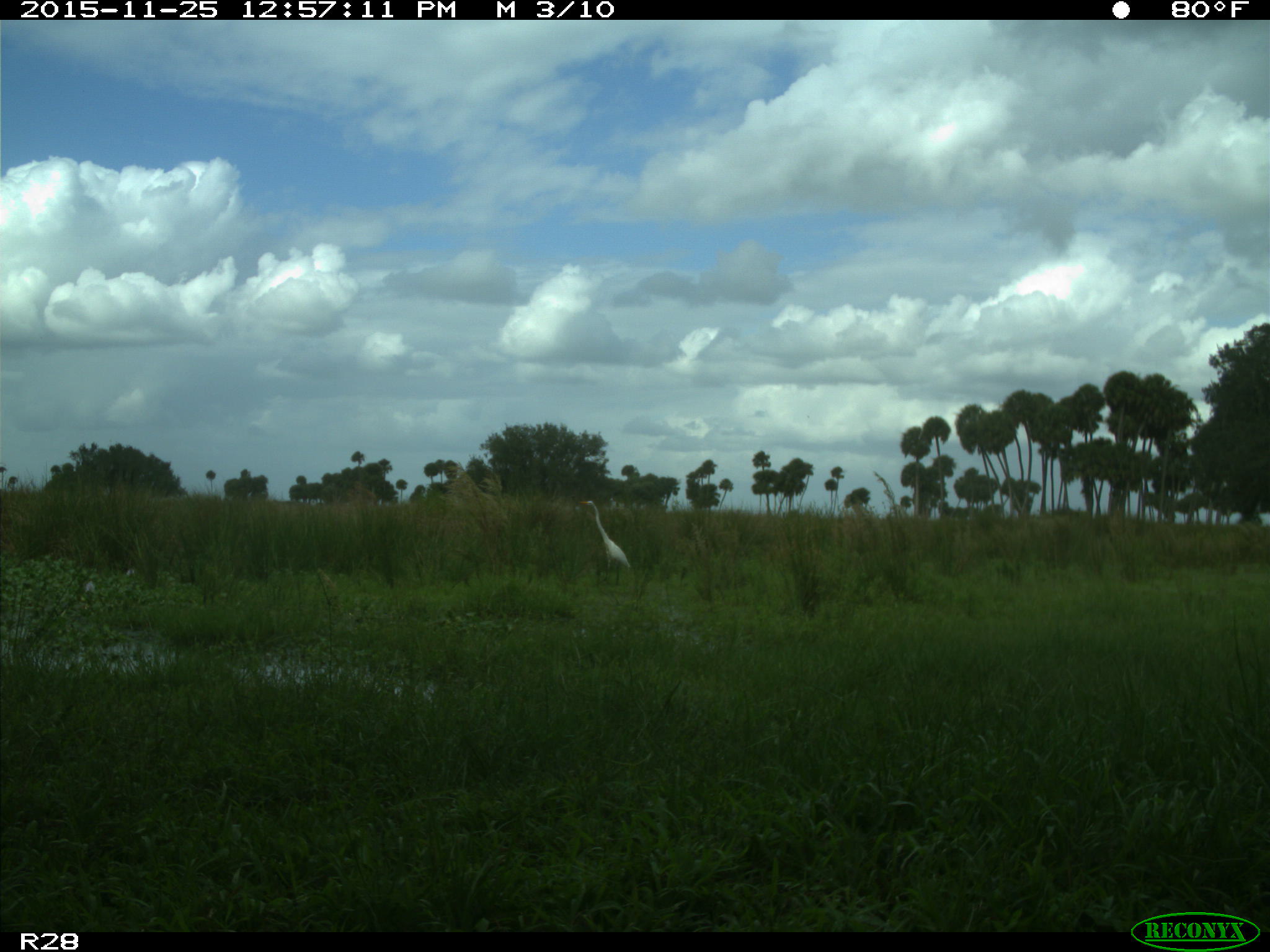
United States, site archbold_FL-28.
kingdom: Animalia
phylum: Chordata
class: Aves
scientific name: Aves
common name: birds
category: unidentified bird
Unidentified bird (birds) (Aves).